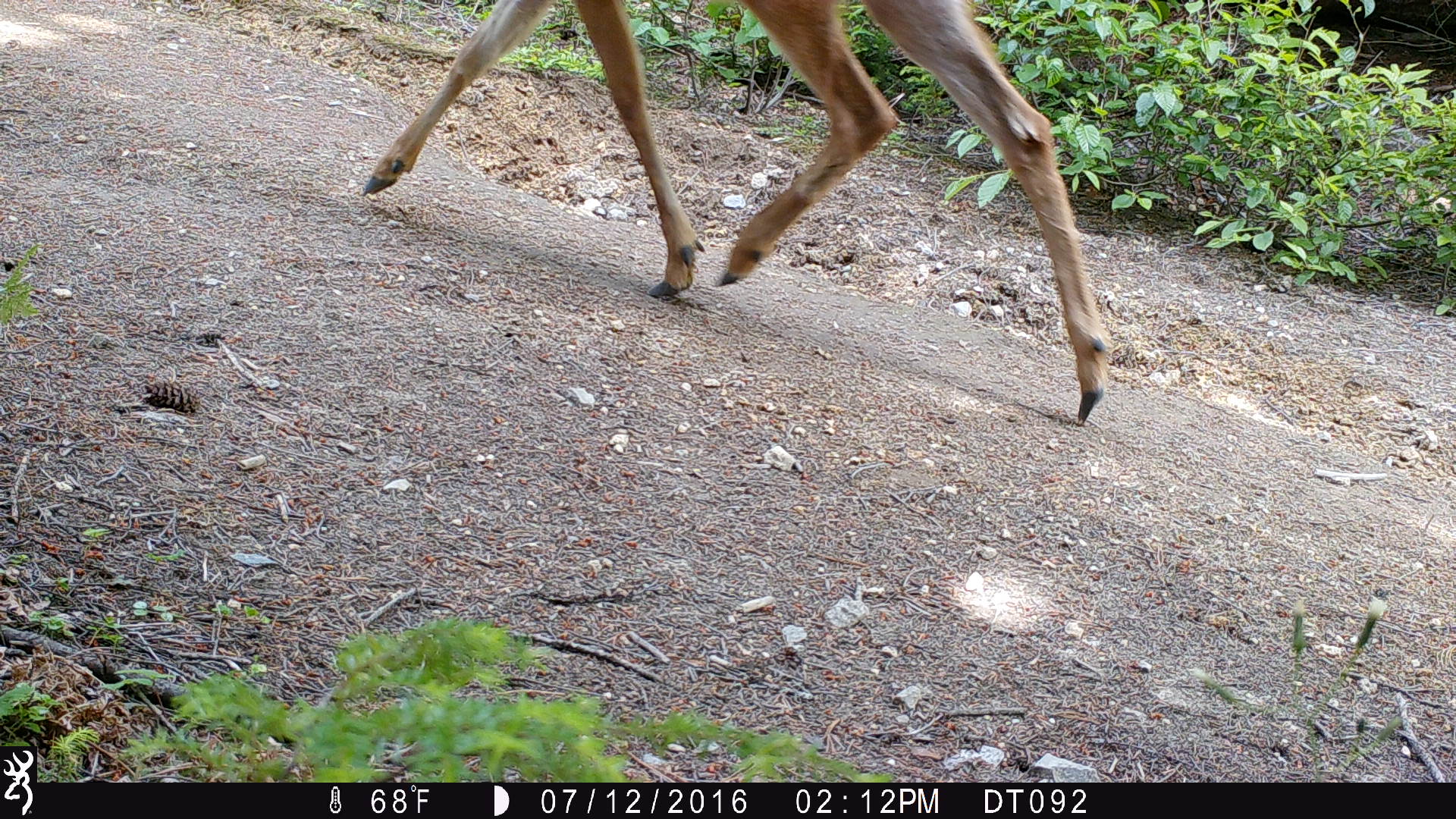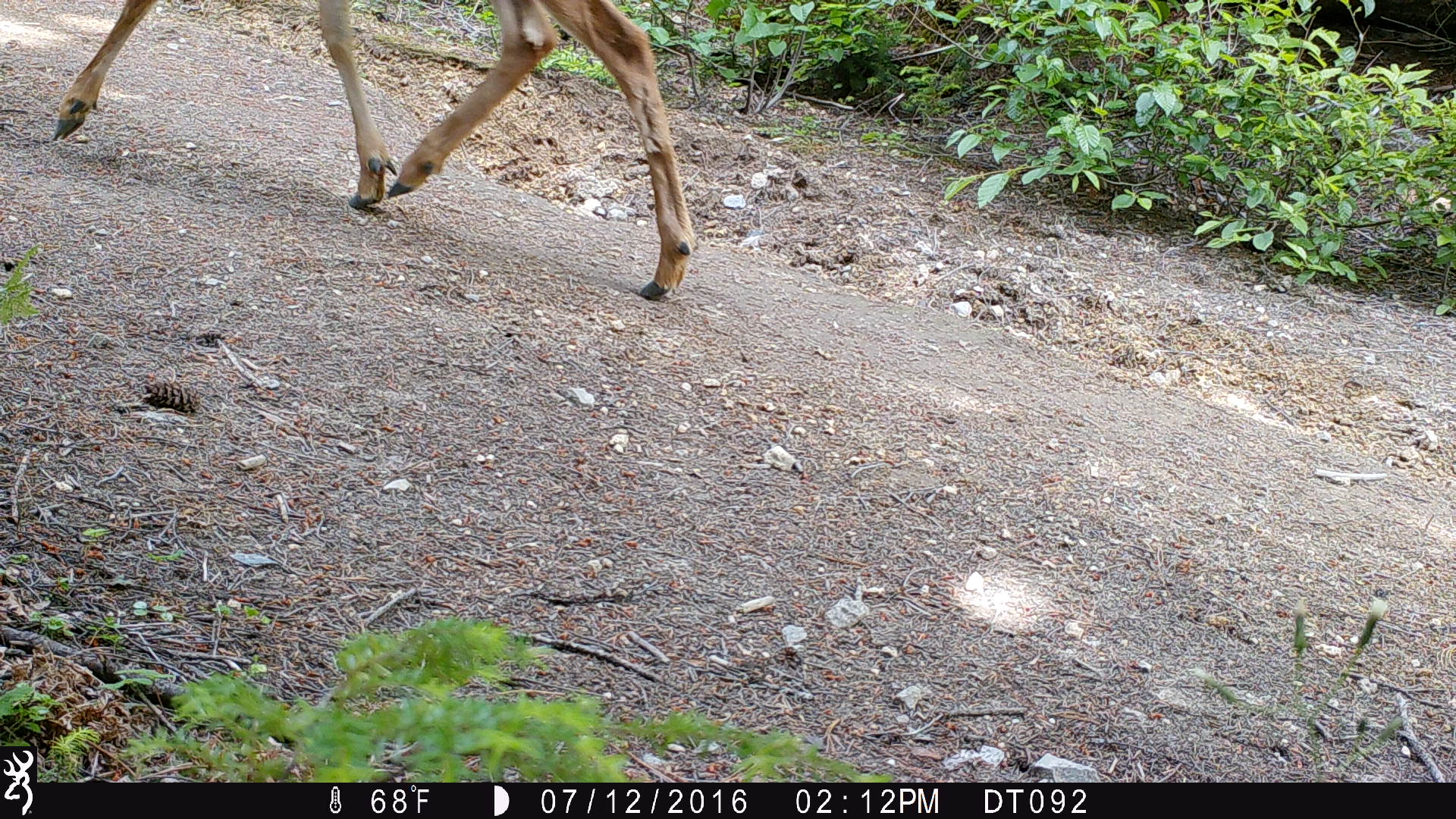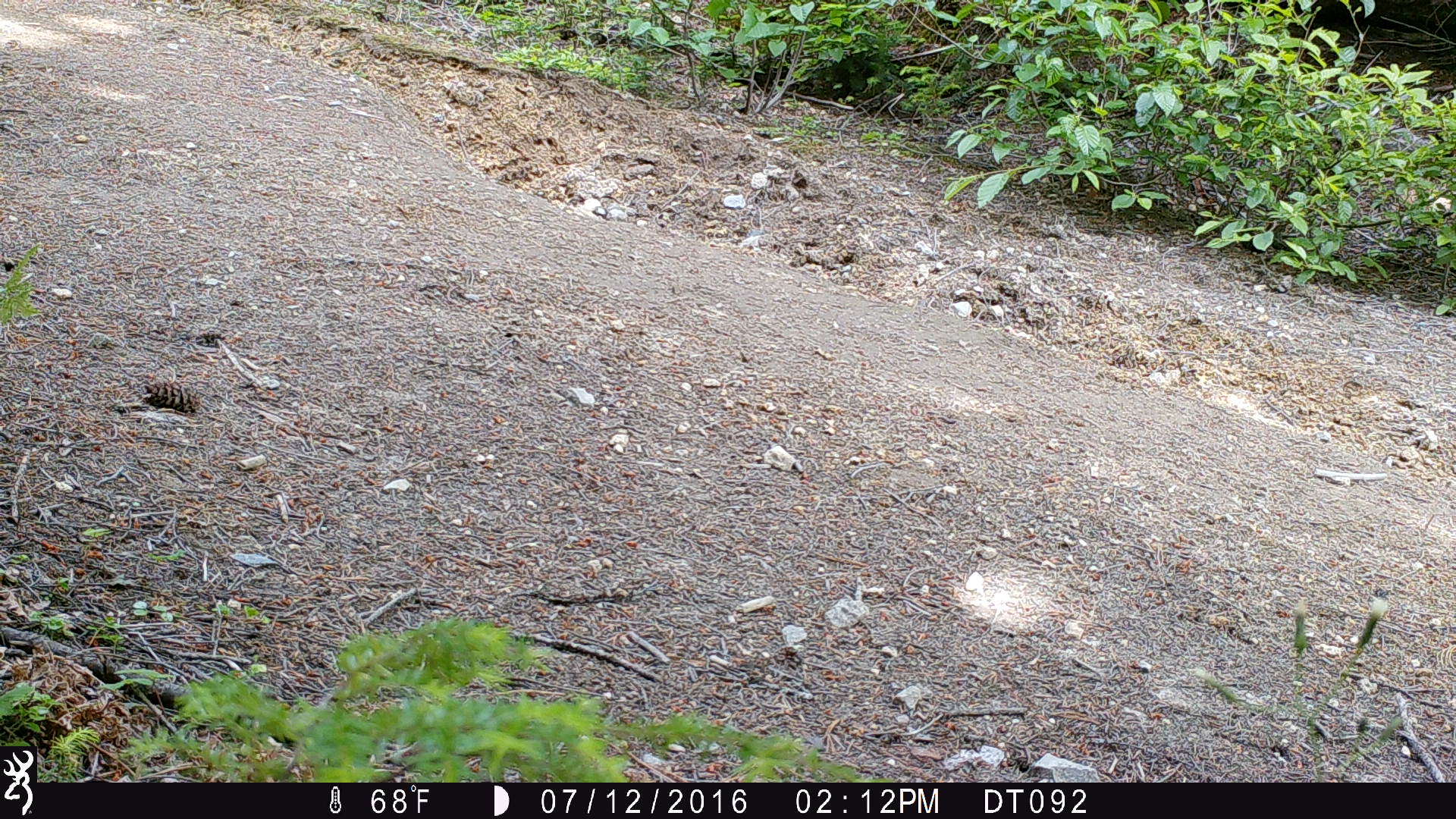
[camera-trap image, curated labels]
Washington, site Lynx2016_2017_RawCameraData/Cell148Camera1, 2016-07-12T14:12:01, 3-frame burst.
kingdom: Animalia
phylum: Chordata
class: Mammalia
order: Artiodactyla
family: Cervidae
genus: Odocoileus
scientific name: Odocoileus hemionus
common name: mule deer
Odocoileus hemionus (mule deer). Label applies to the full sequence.